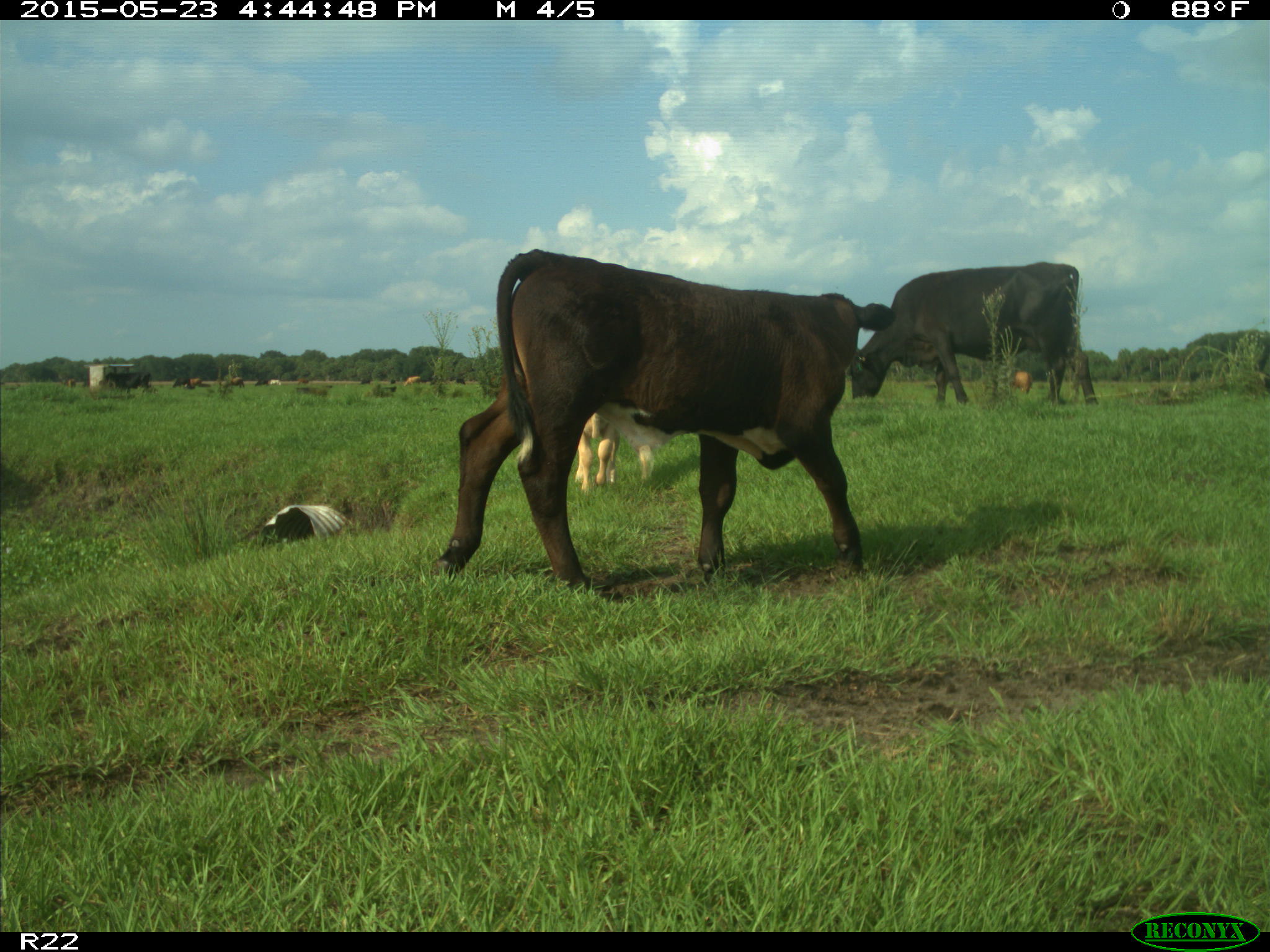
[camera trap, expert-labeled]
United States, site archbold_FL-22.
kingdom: Animalia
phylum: Chordata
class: Mammalia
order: Artiodactyla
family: Bovidae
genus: Bos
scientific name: Bos taurus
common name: domestic cow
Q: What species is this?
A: Bos taurus (domestic cow).